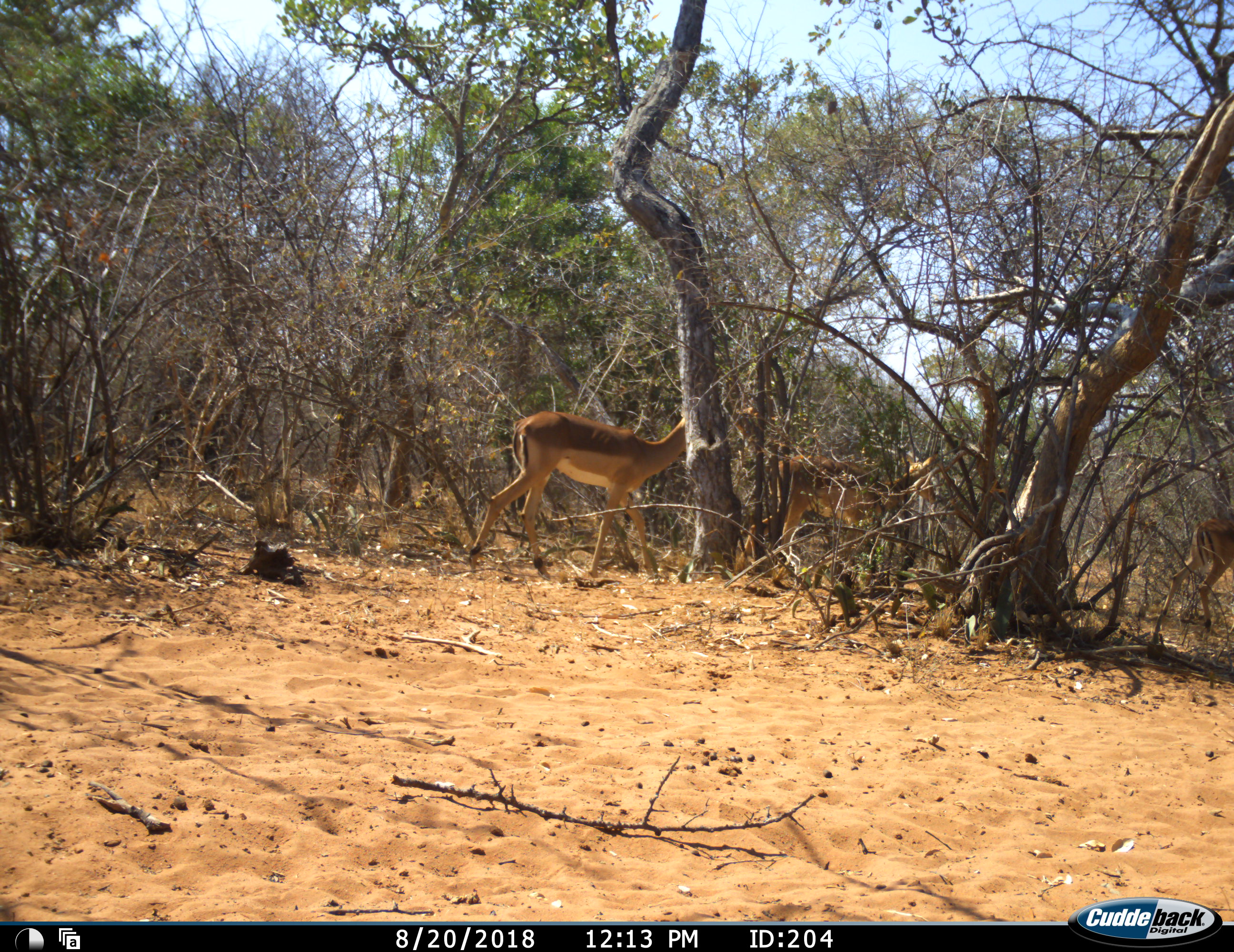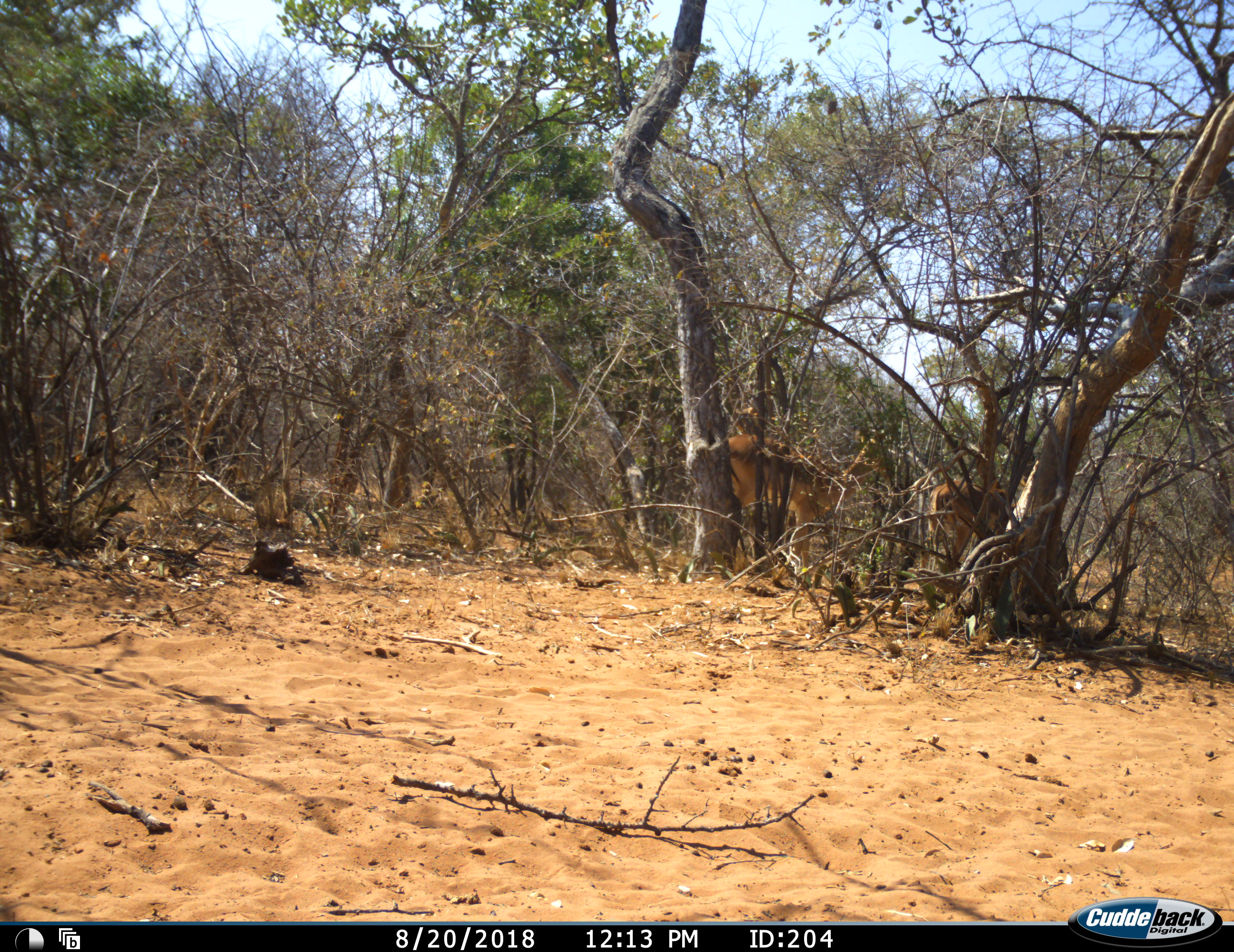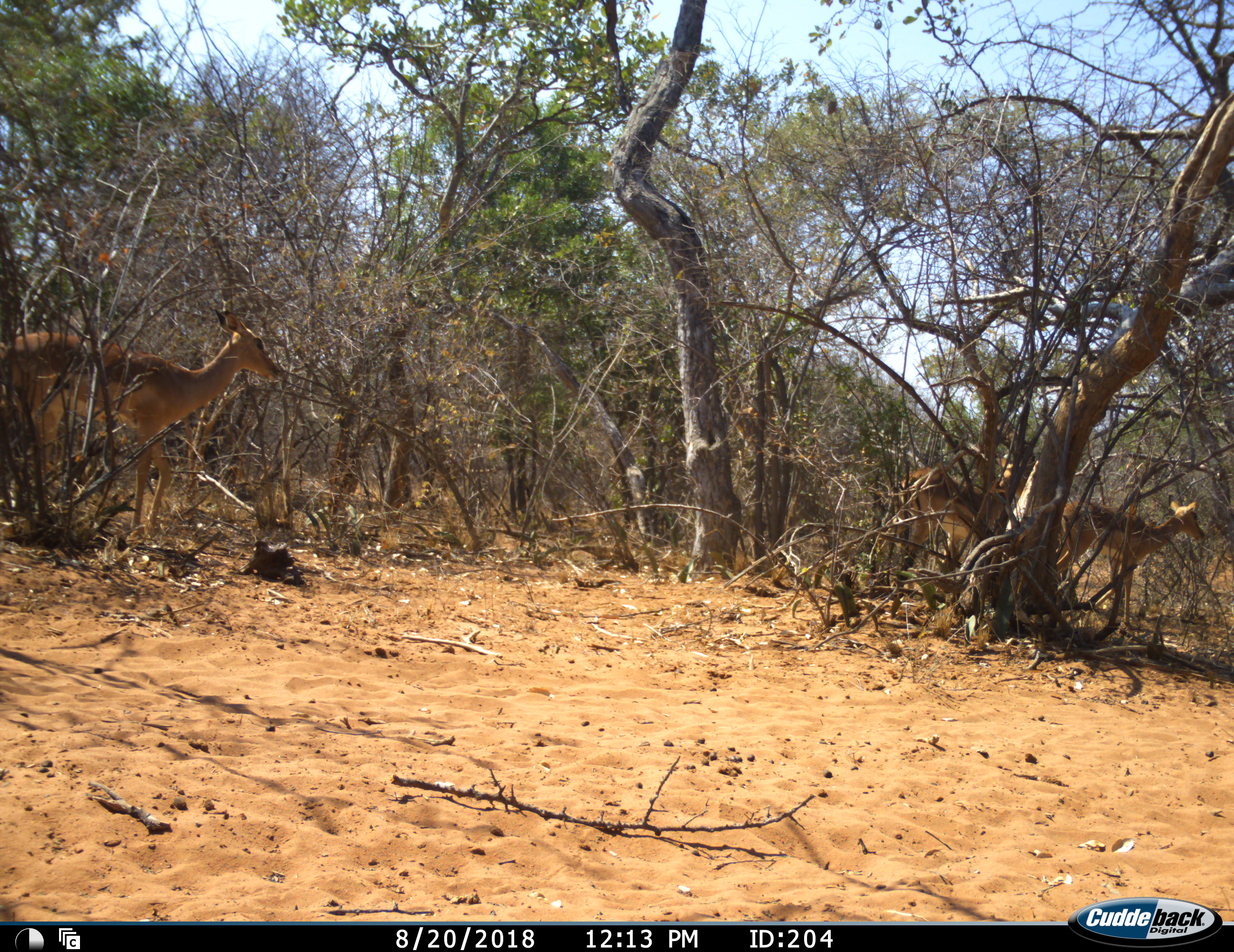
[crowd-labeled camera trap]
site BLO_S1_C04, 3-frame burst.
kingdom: Animalia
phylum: Chordata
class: Mammalia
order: Artiodactyla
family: Bovidae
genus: Aepyceros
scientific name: Aepyceros melampus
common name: impala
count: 4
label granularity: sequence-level